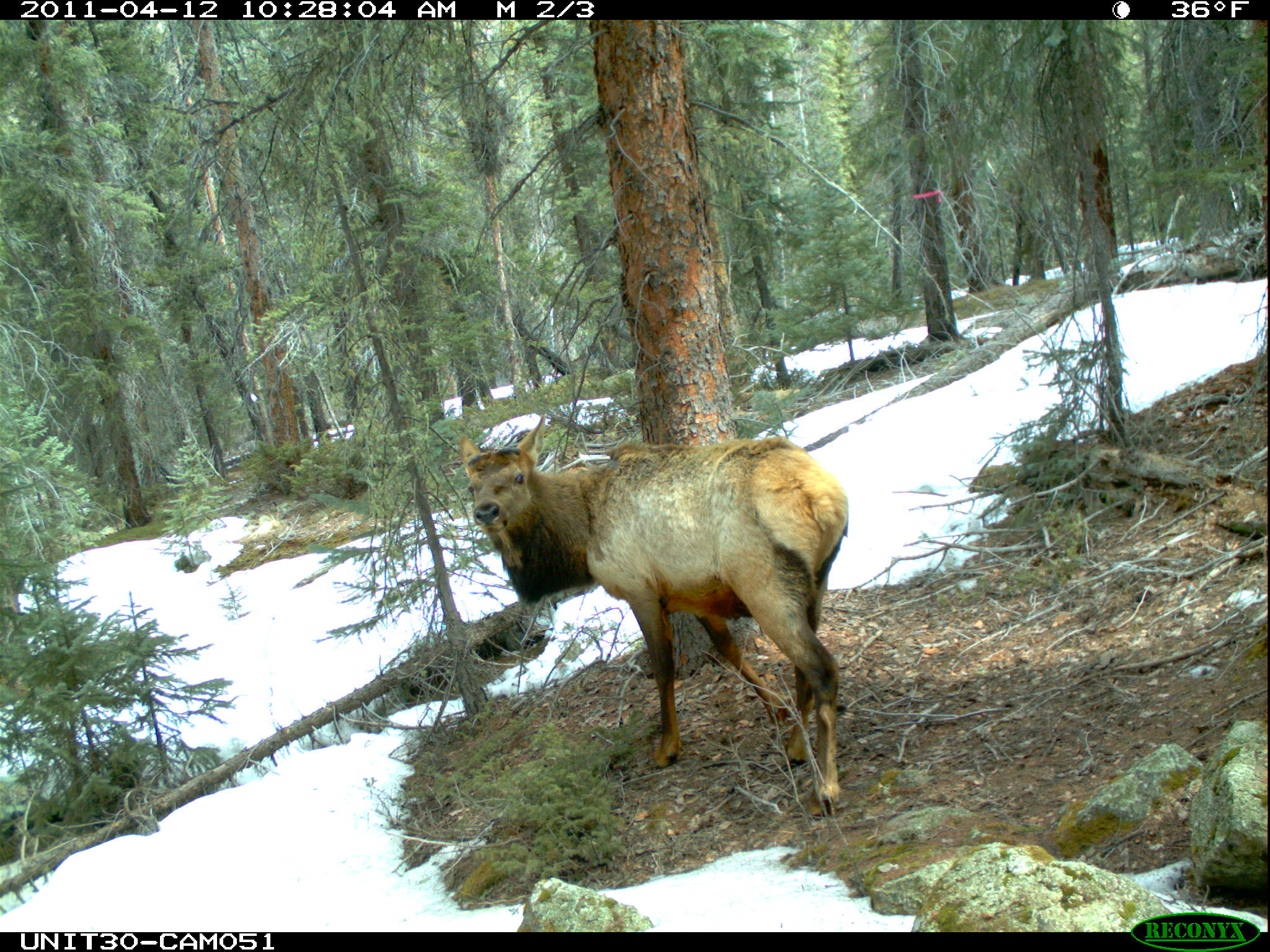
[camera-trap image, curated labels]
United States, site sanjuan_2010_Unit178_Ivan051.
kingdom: Animalia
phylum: Chordata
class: Mammalia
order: Artiodactyla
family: Cervidae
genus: Cervus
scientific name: Cervus elaphus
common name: red deer